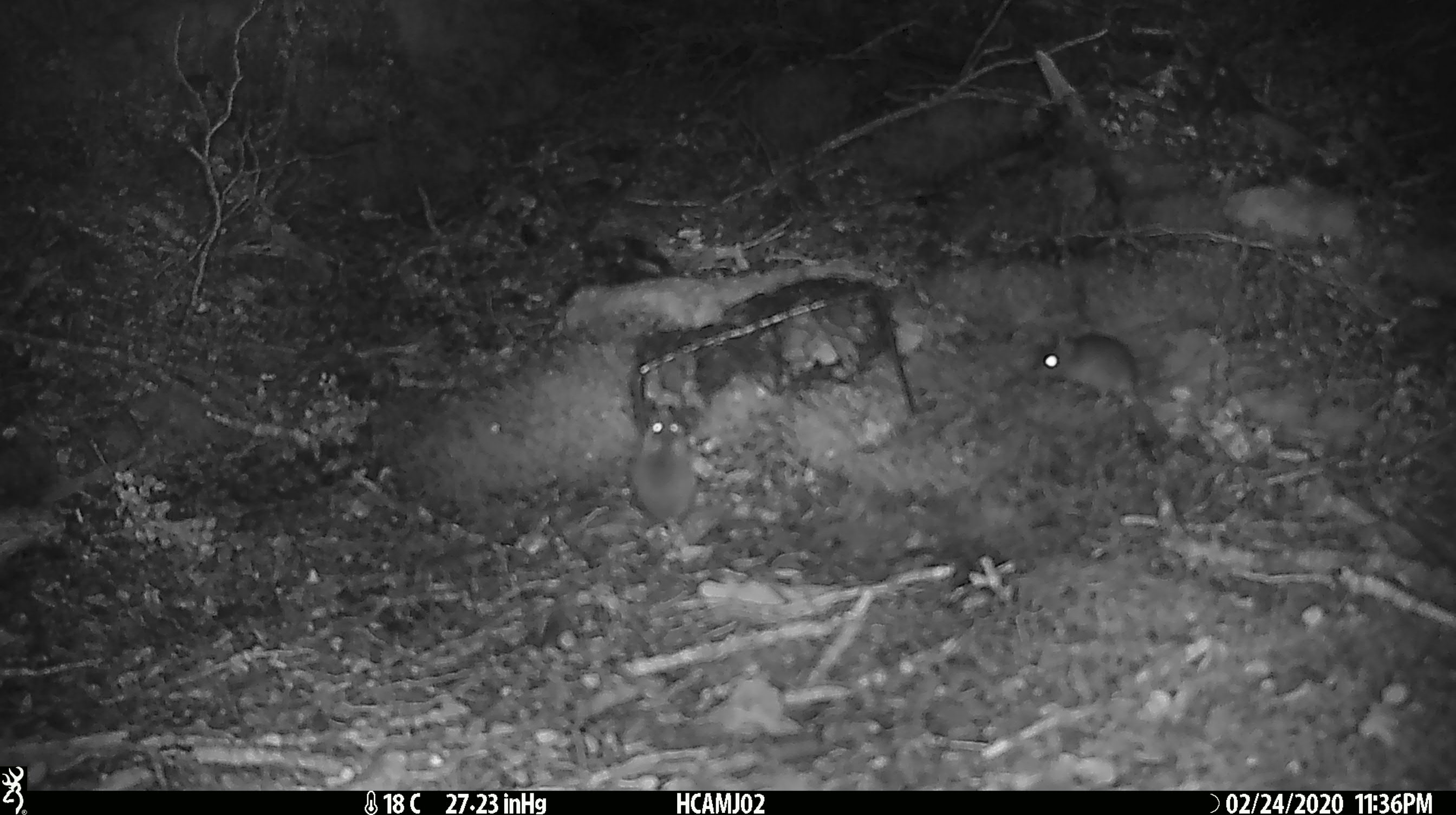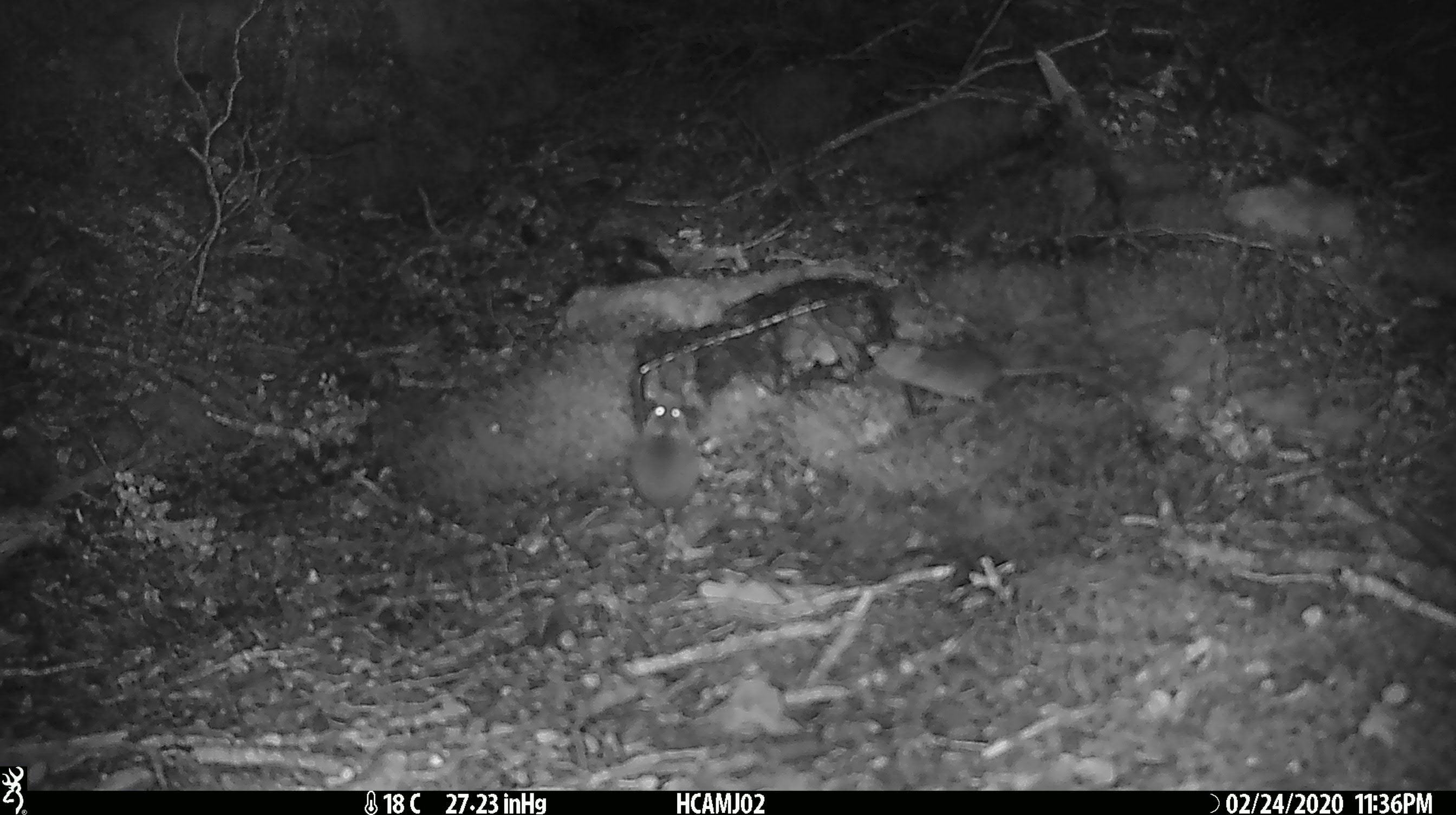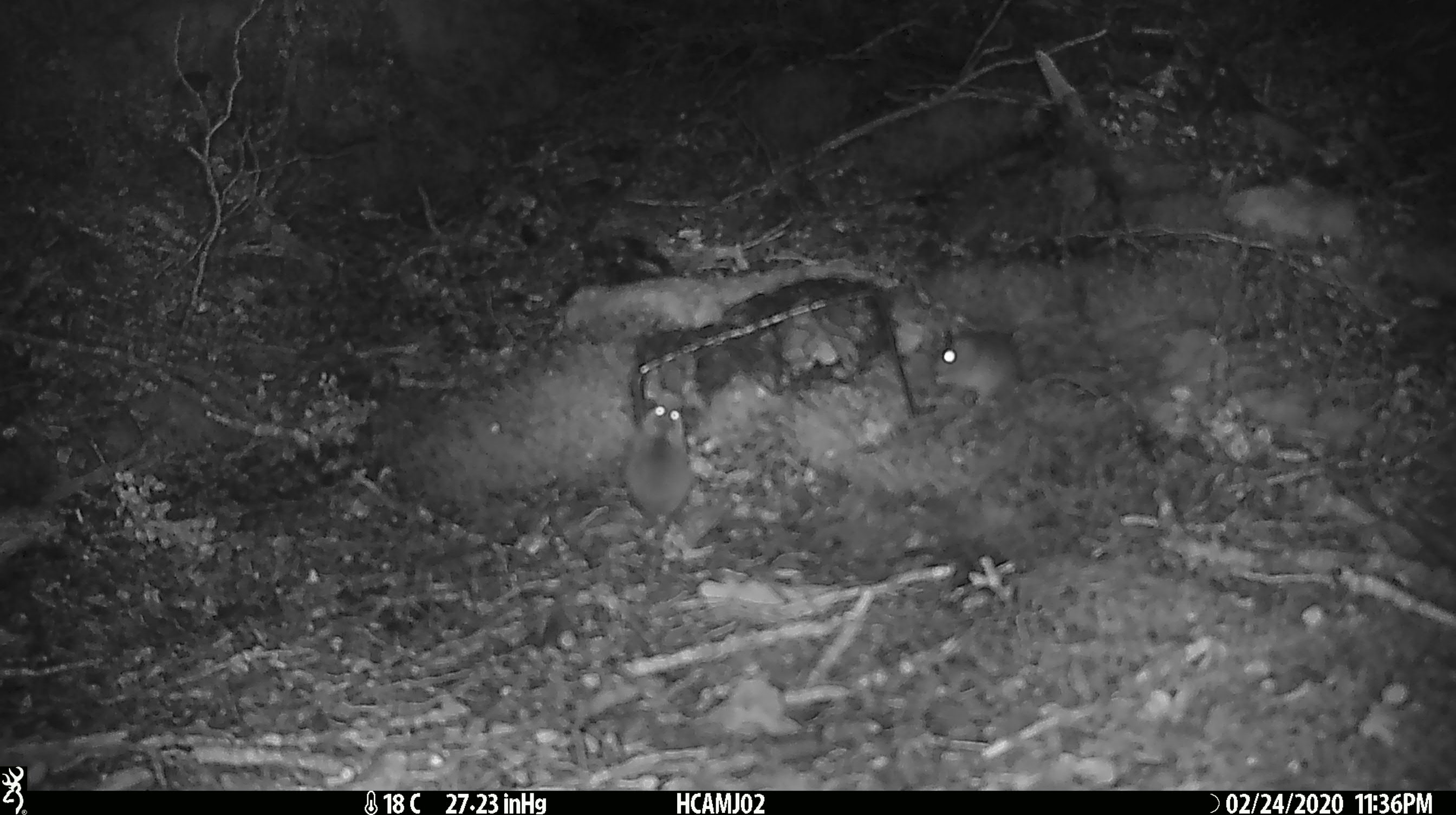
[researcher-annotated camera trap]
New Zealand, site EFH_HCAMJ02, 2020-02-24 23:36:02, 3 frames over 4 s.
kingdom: Animalia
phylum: Chordata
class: Mammalia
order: Rodentia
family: Muridae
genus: Mus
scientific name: Mus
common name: mouse